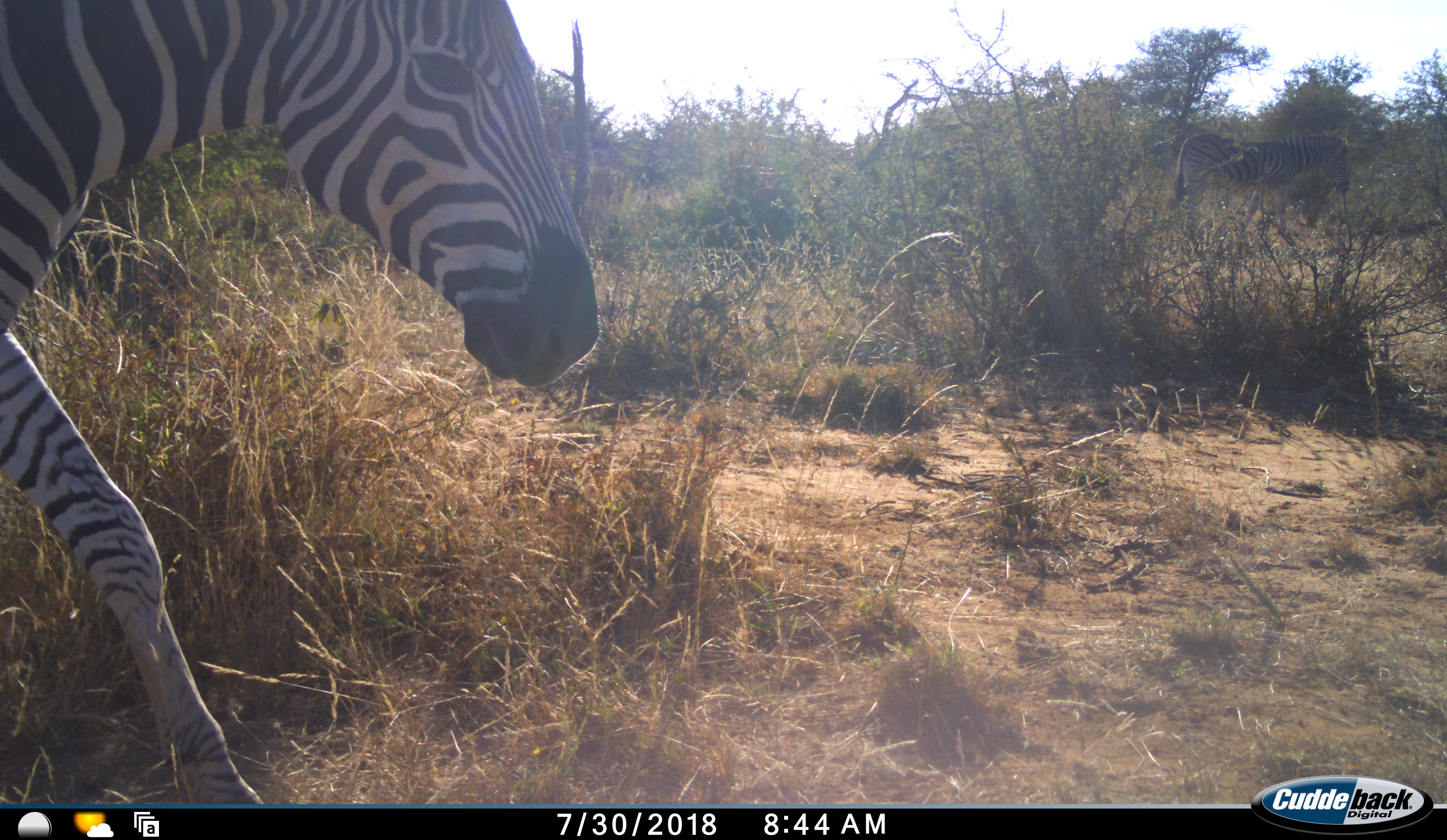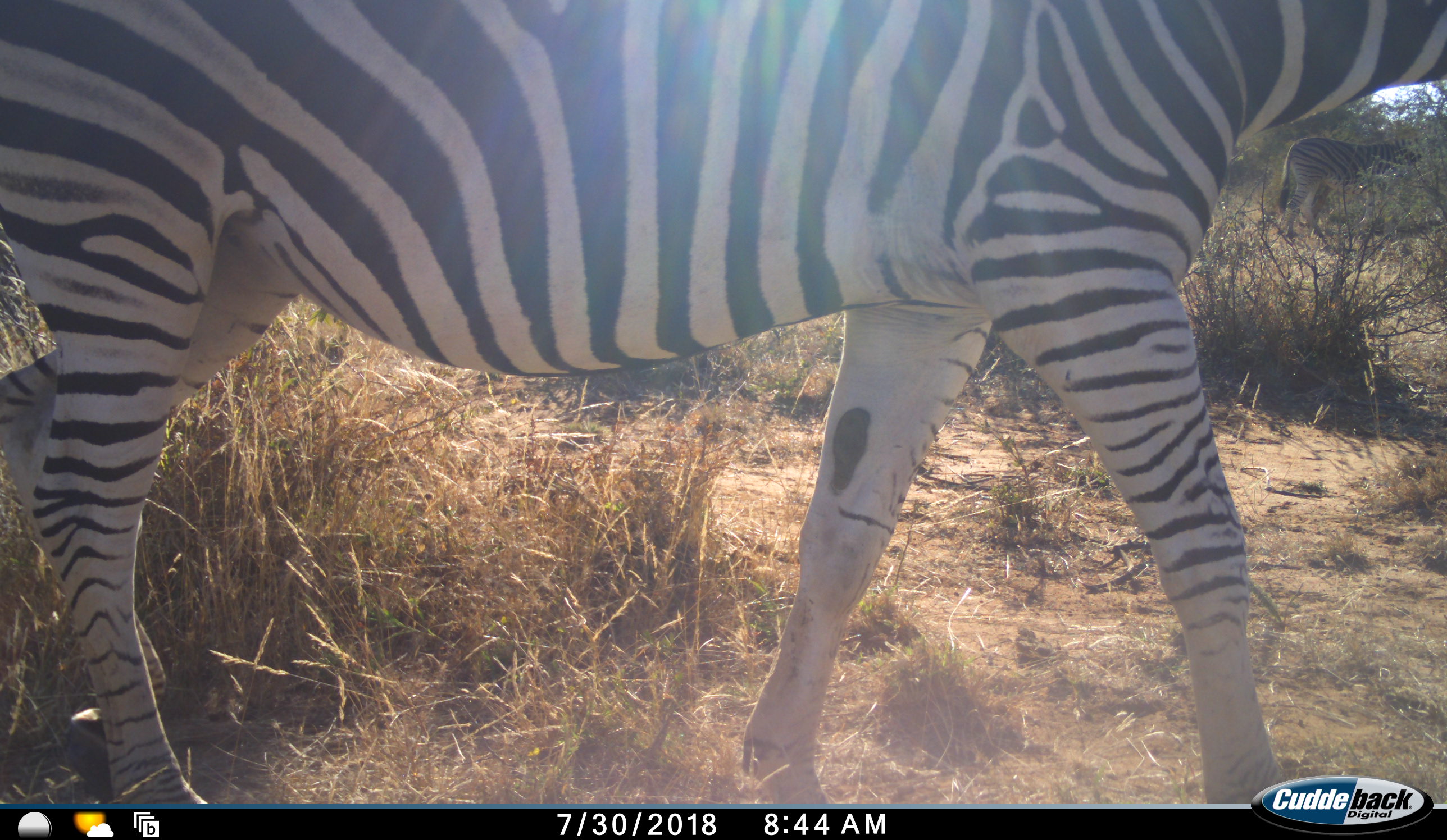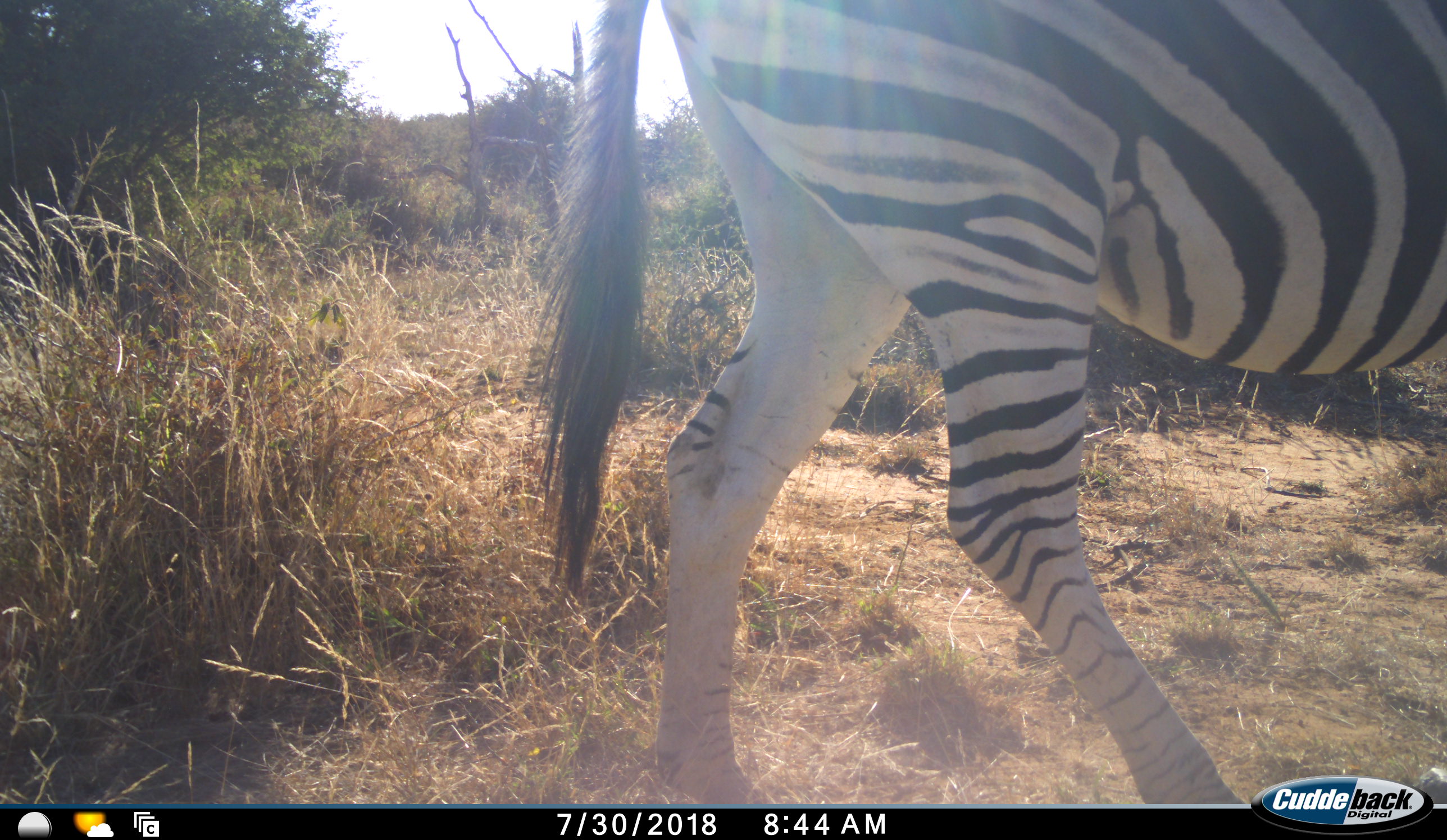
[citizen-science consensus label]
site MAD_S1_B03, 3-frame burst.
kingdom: Animalia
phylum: Chordata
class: Mammalia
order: Perissodactyla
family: Equidae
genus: Equus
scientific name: Equus quagga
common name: plains zebra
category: zebraplains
Zebraplains (plains zebra) (Equus quagga), count 1. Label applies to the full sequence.